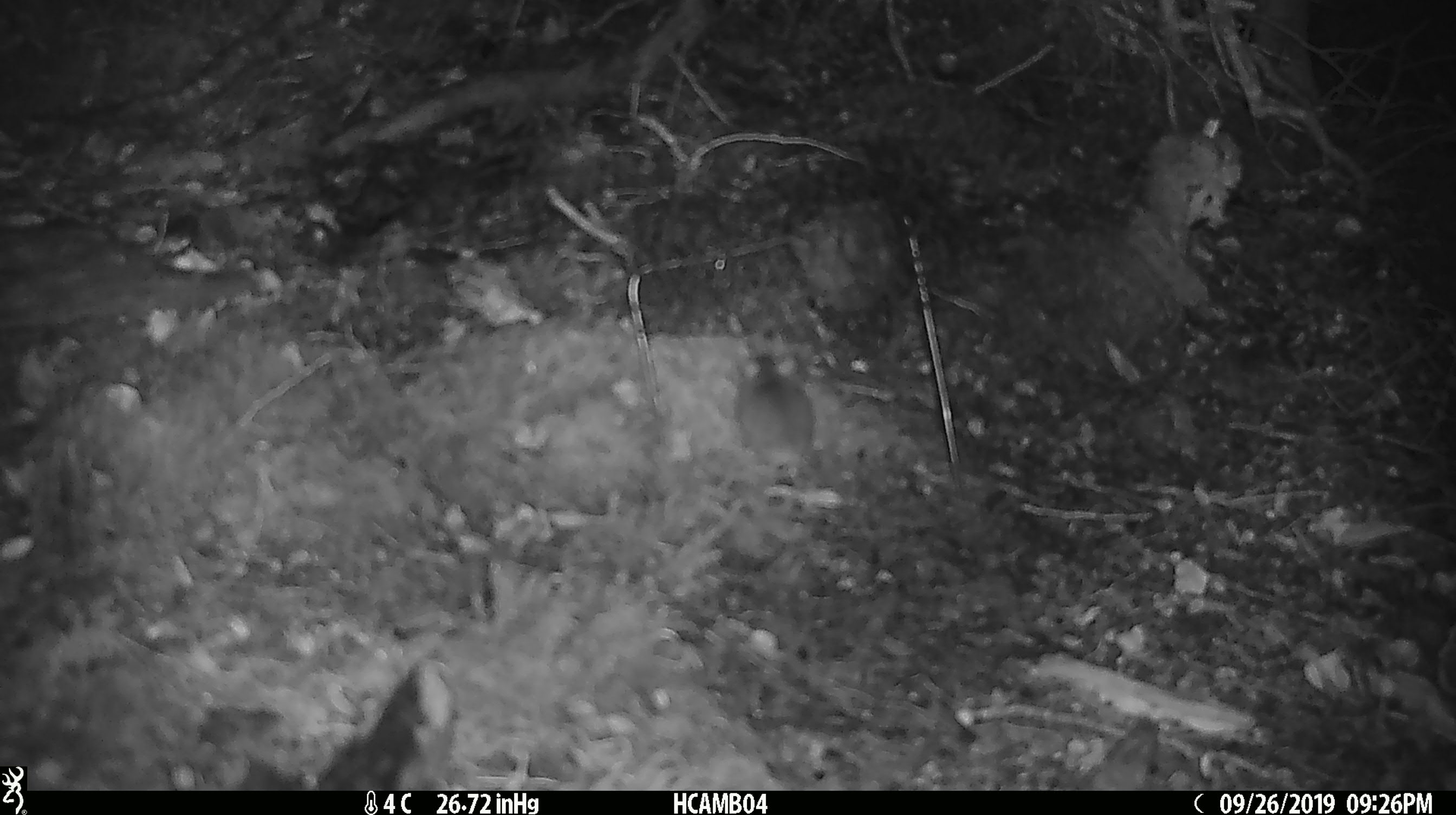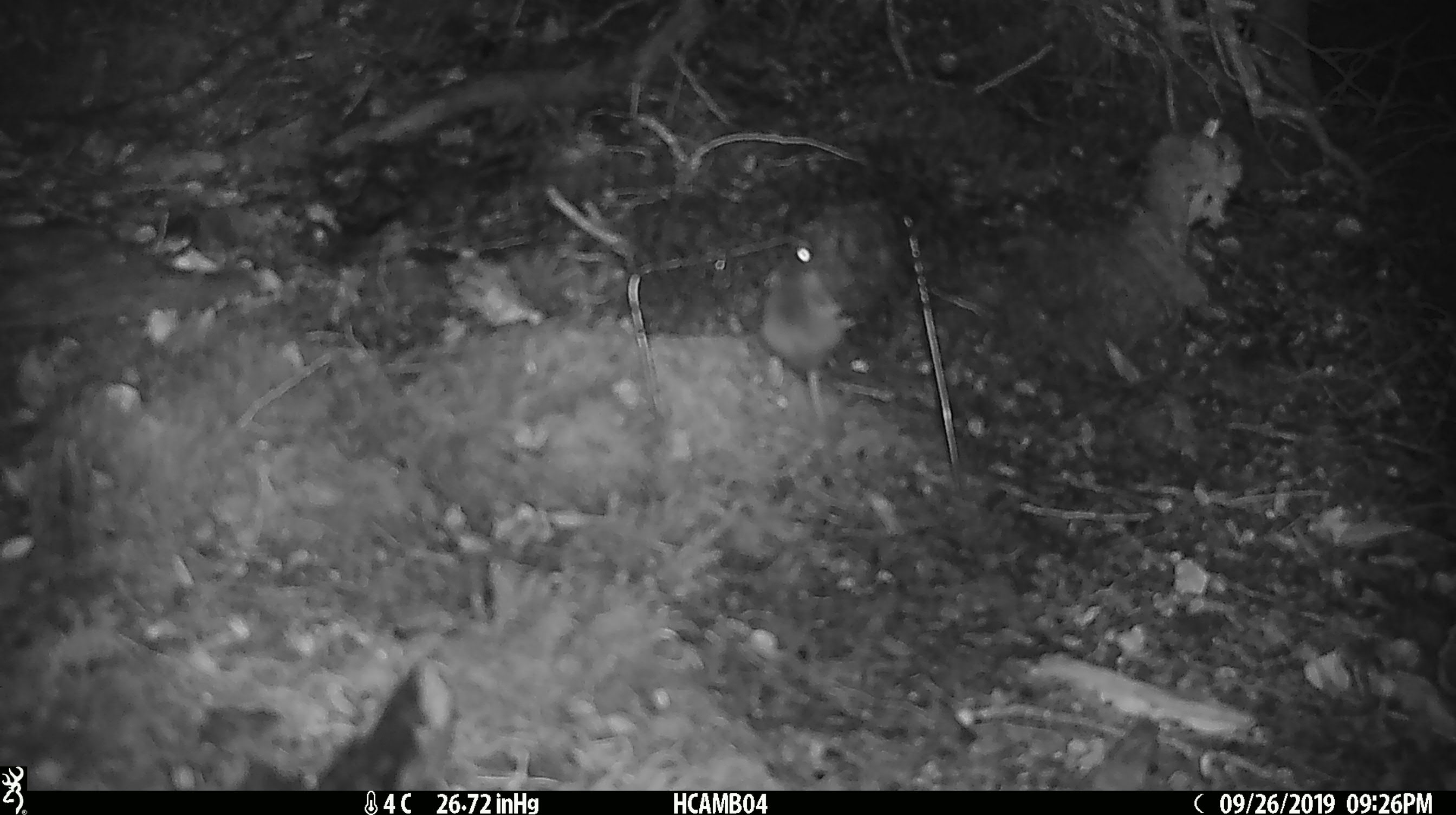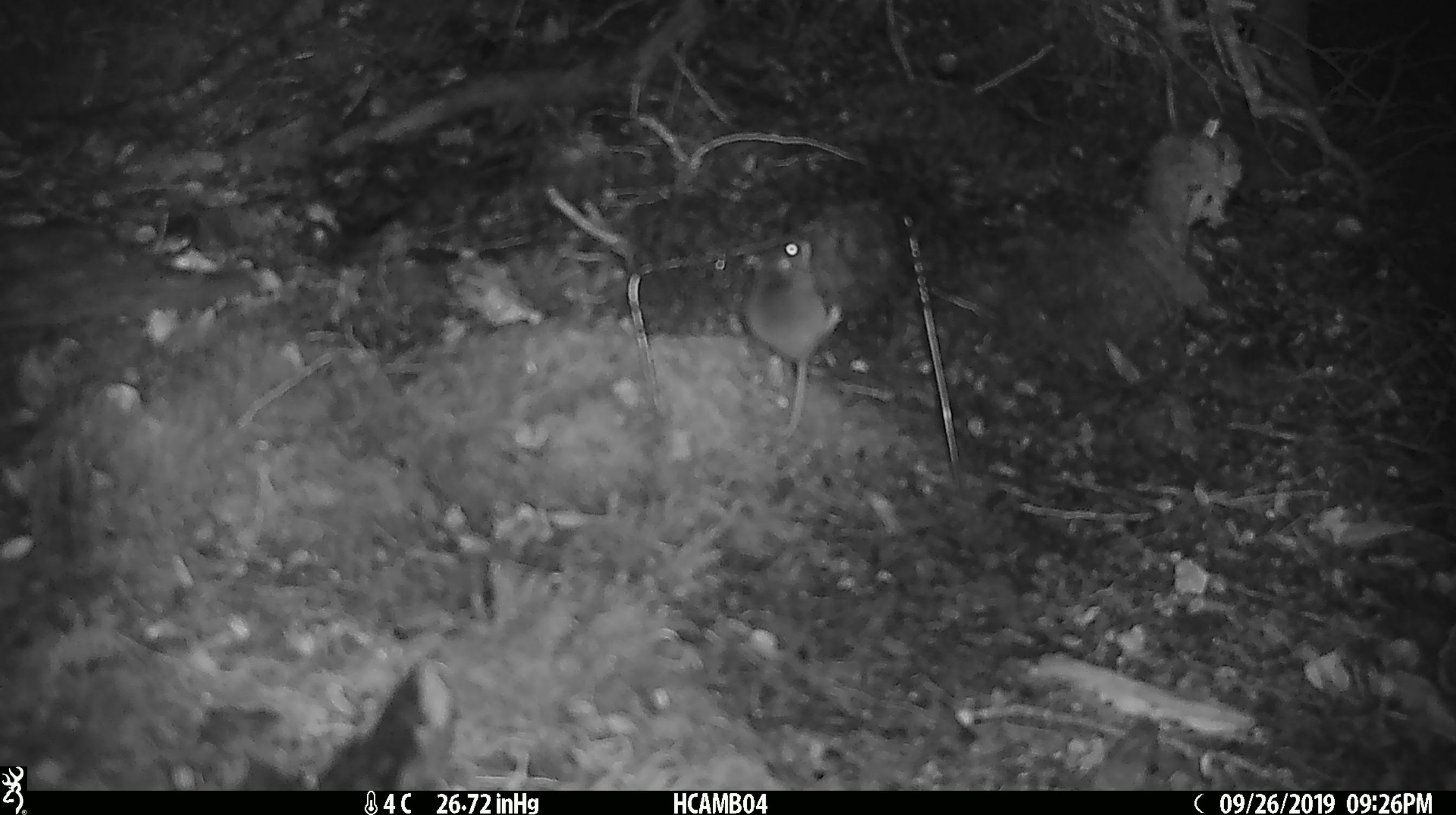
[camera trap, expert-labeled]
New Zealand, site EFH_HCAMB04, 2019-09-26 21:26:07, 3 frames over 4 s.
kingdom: Animalia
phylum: Chordata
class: Mammalia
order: Rodentia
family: Muridae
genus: Mus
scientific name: Mus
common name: mouse